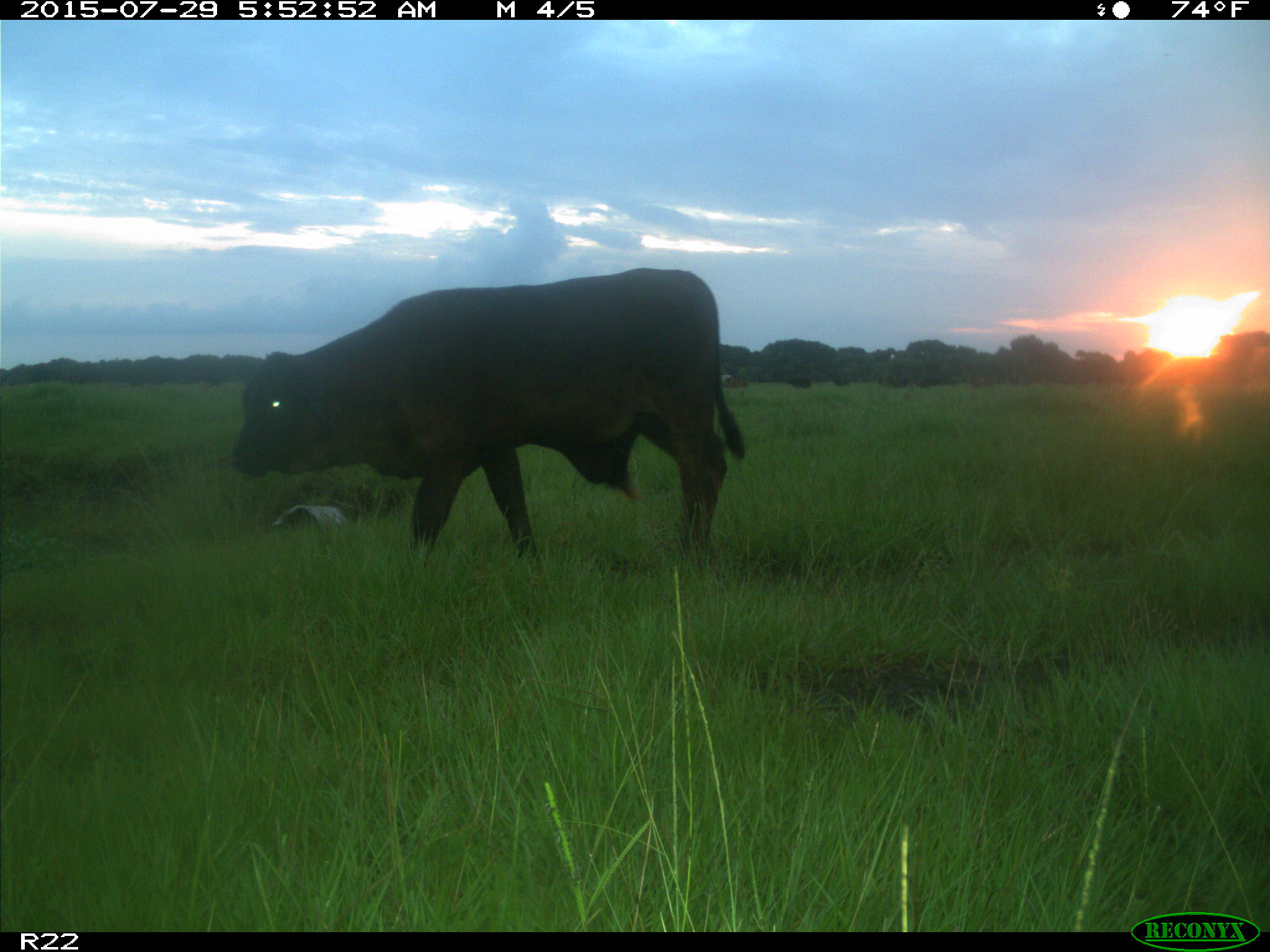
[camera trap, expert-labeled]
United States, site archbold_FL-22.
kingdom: Animalia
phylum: Chordata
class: Mammalia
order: Artiodactyla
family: Bovidae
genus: Bos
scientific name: Bos taurus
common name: domestic cow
Bos taurus (domestic cow).